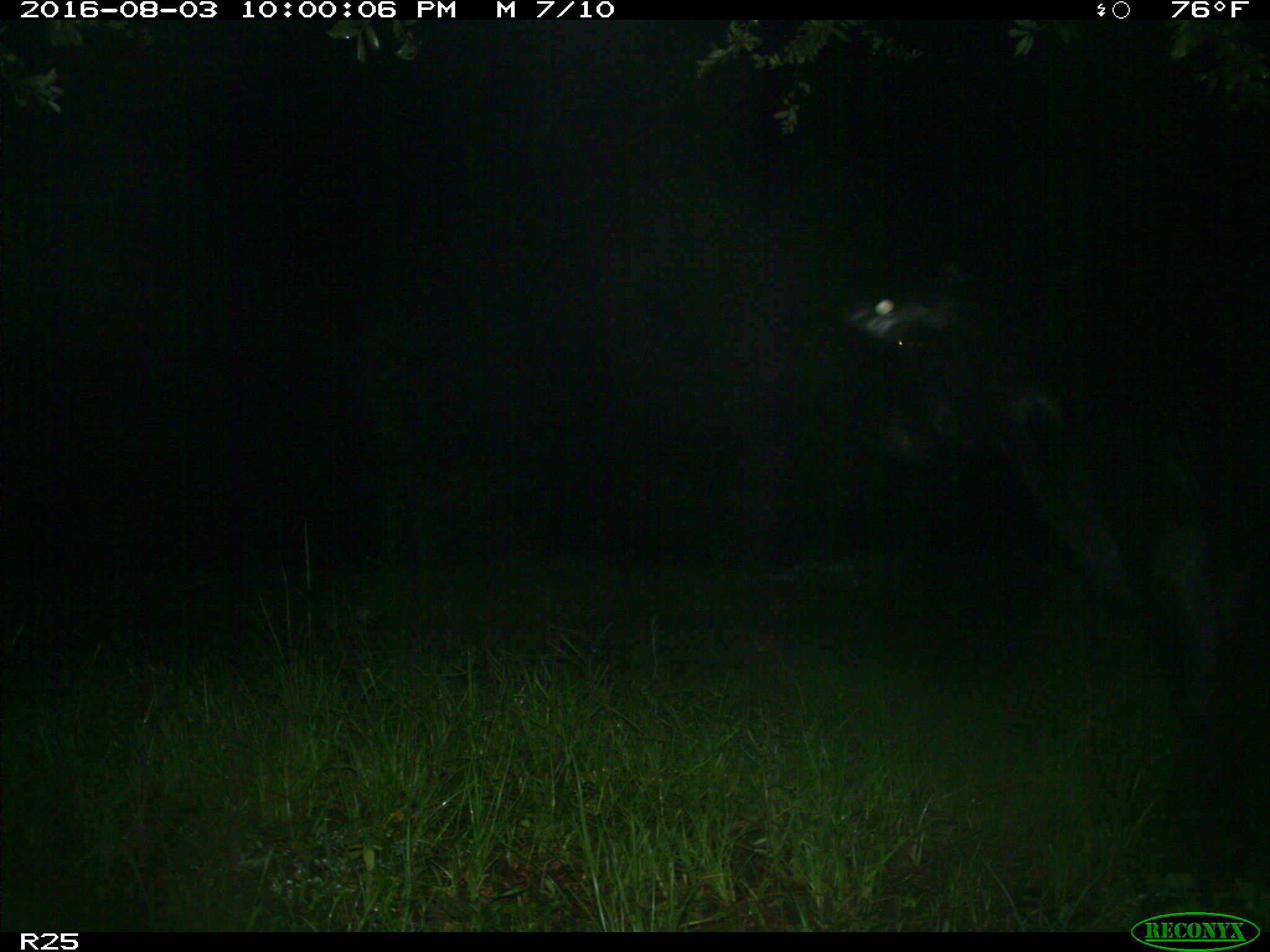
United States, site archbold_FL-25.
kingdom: Animalia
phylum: Chordata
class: Mammalia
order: Artiodactyla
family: Bovidae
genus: Bos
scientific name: Bos taurus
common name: domestic cow